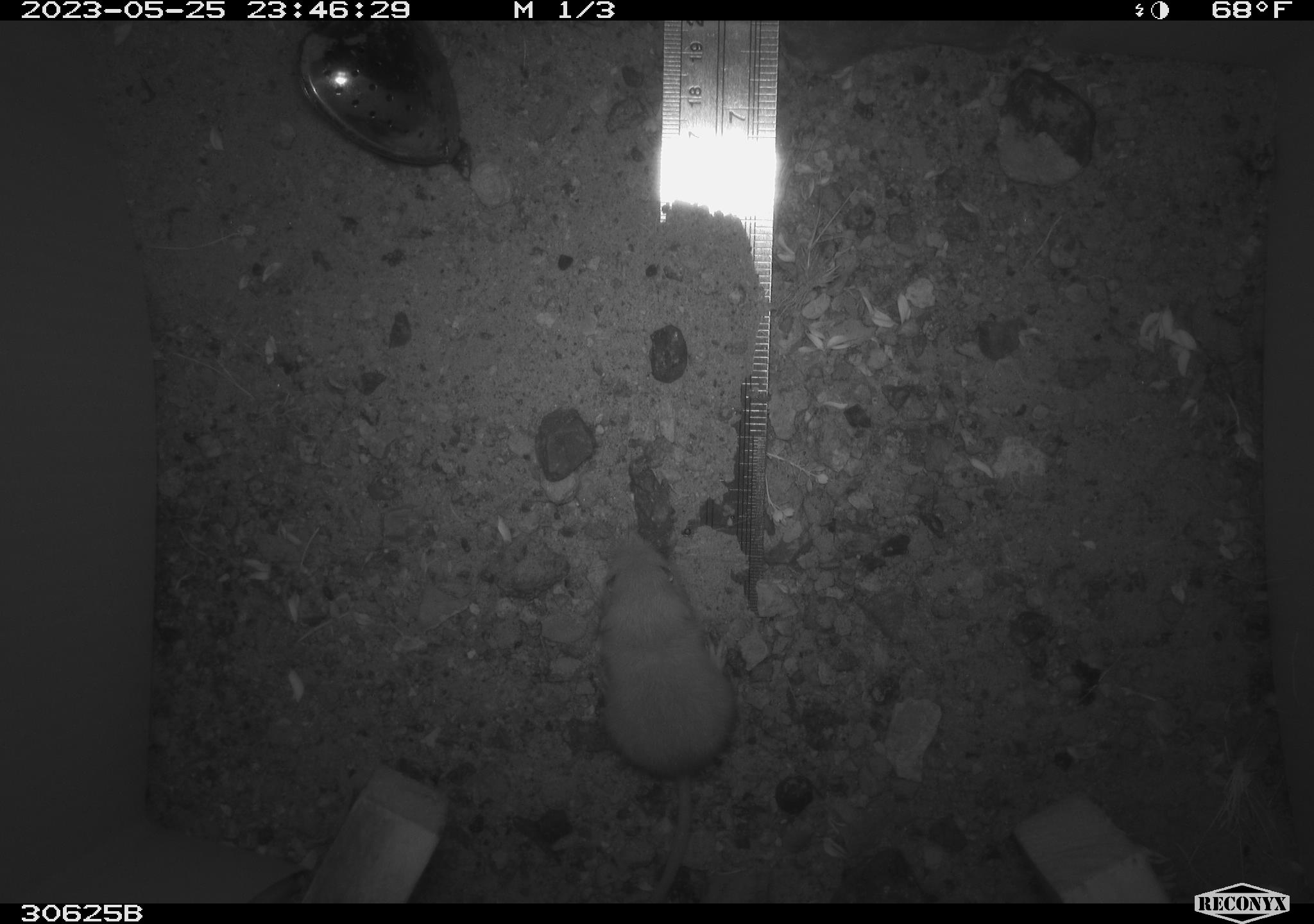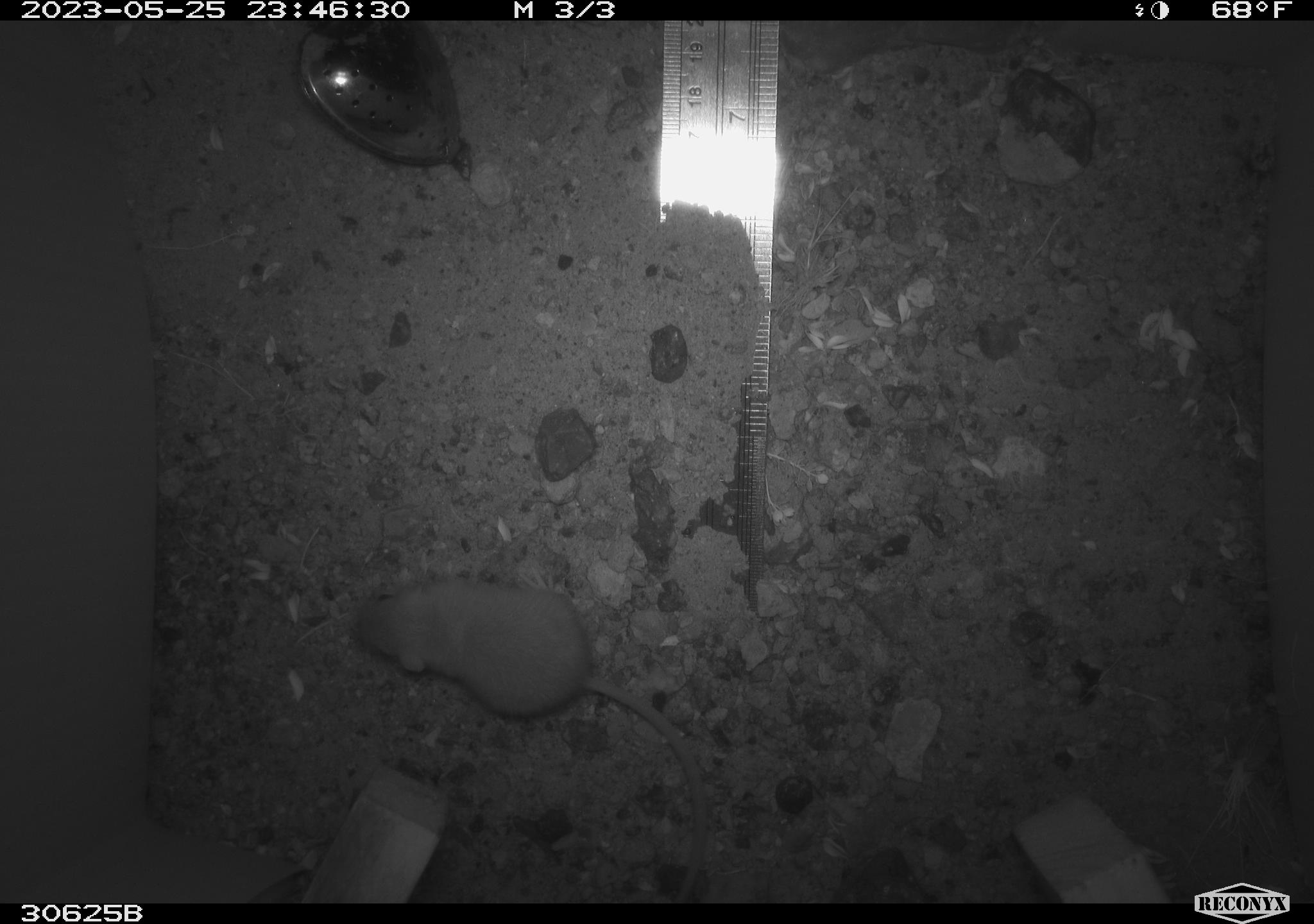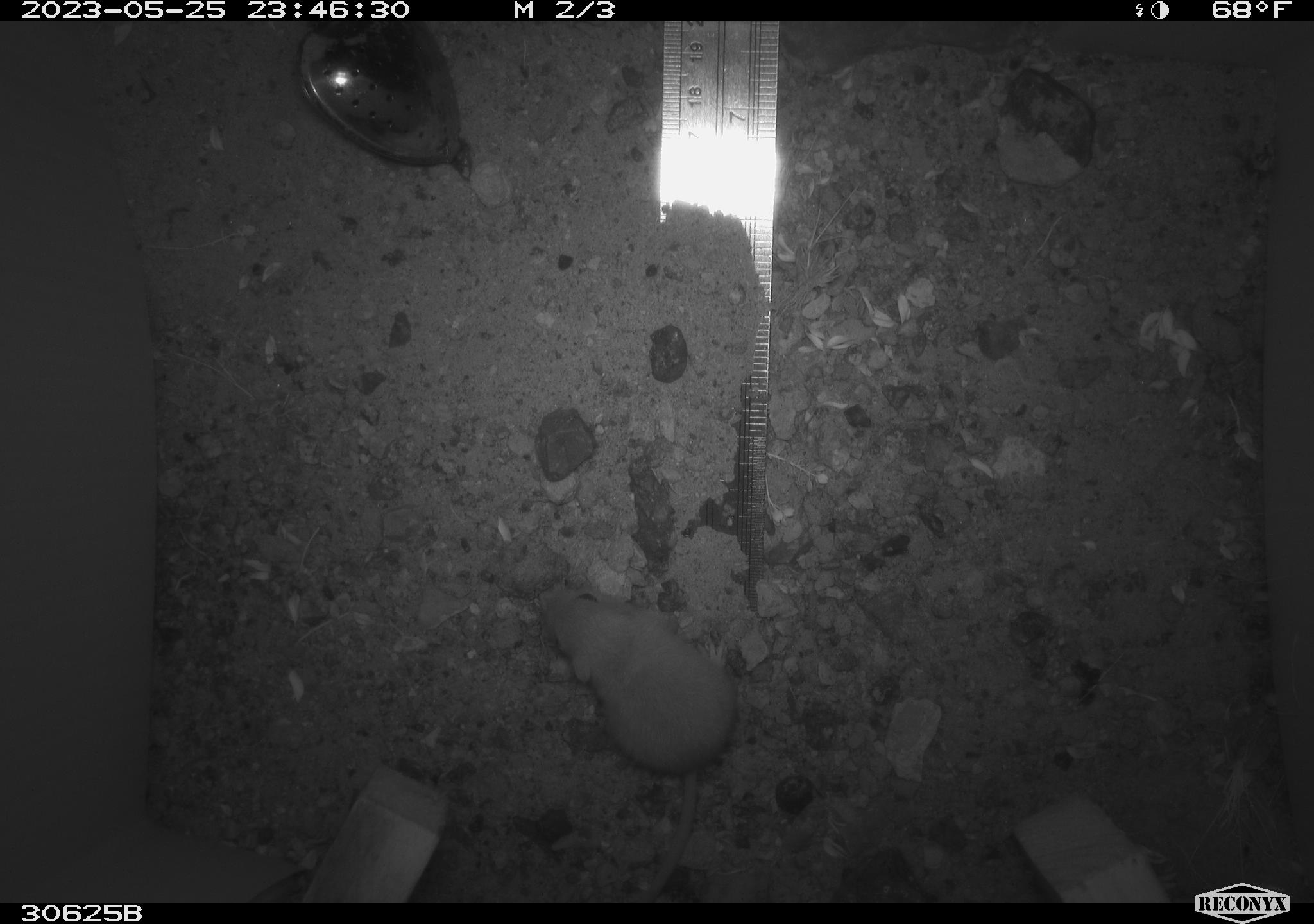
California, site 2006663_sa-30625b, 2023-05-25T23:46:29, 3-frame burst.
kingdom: Animalia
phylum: Chordata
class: Mammalia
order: Rodentia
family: Heteromyidae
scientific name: Heteromyidae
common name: kangaroo rats and pocket mice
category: heteromyidae family